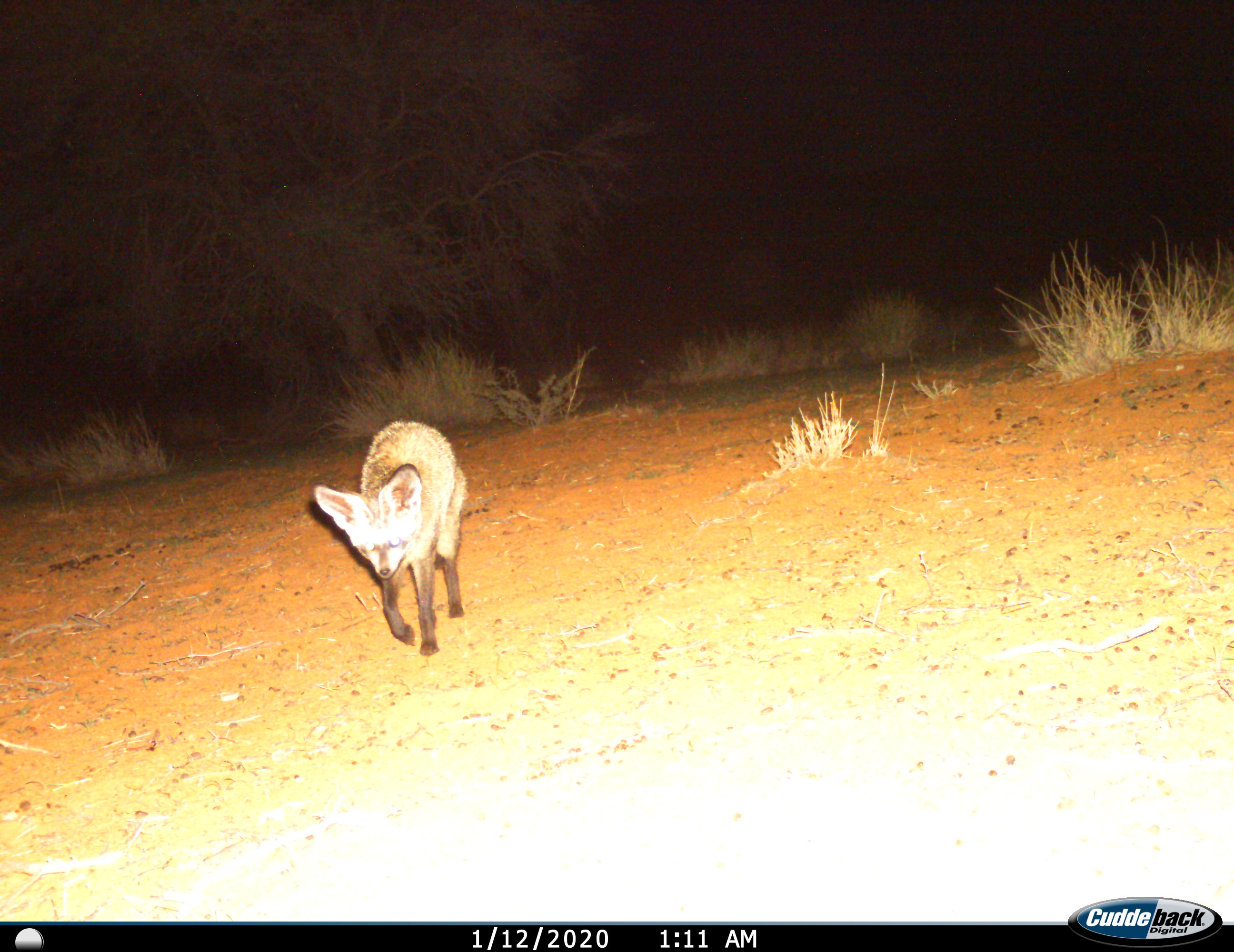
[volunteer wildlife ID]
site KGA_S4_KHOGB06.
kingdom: Animalia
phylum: Chordata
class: Mammalia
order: Carnivora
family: Canidae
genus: Otocyon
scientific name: Otocyon megalotis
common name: bat-eared fox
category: foxbateared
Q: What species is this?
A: Foxbateared (bat-eared fox) (Otocyon megalotis).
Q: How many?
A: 1.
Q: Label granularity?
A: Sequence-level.